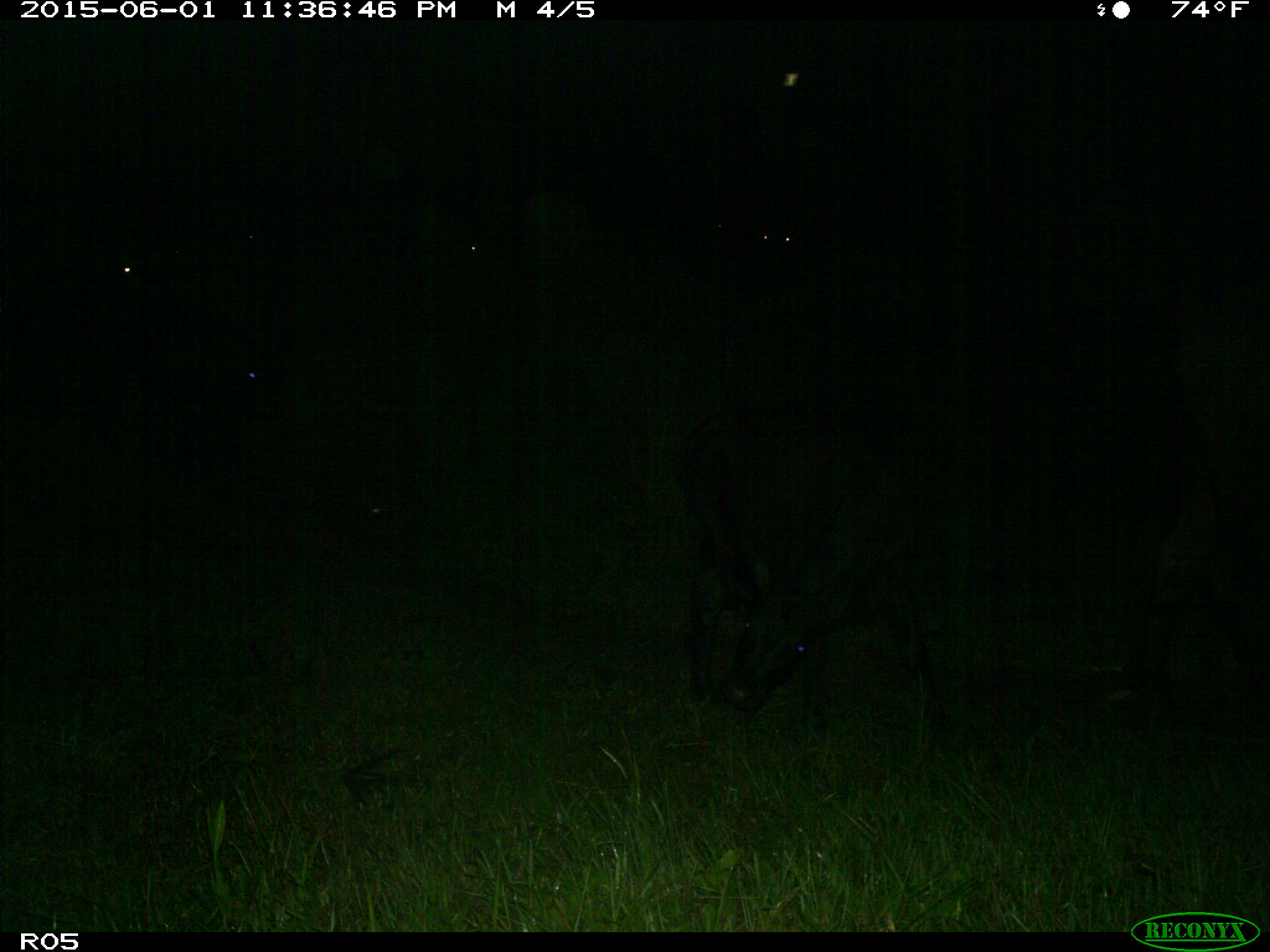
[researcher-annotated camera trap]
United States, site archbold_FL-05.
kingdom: Animalia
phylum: Chordata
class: Mammalia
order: Artiodactyla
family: Bovidae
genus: Bos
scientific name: Bos taurus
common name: domestic cow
Bos taurus (domestic cow).